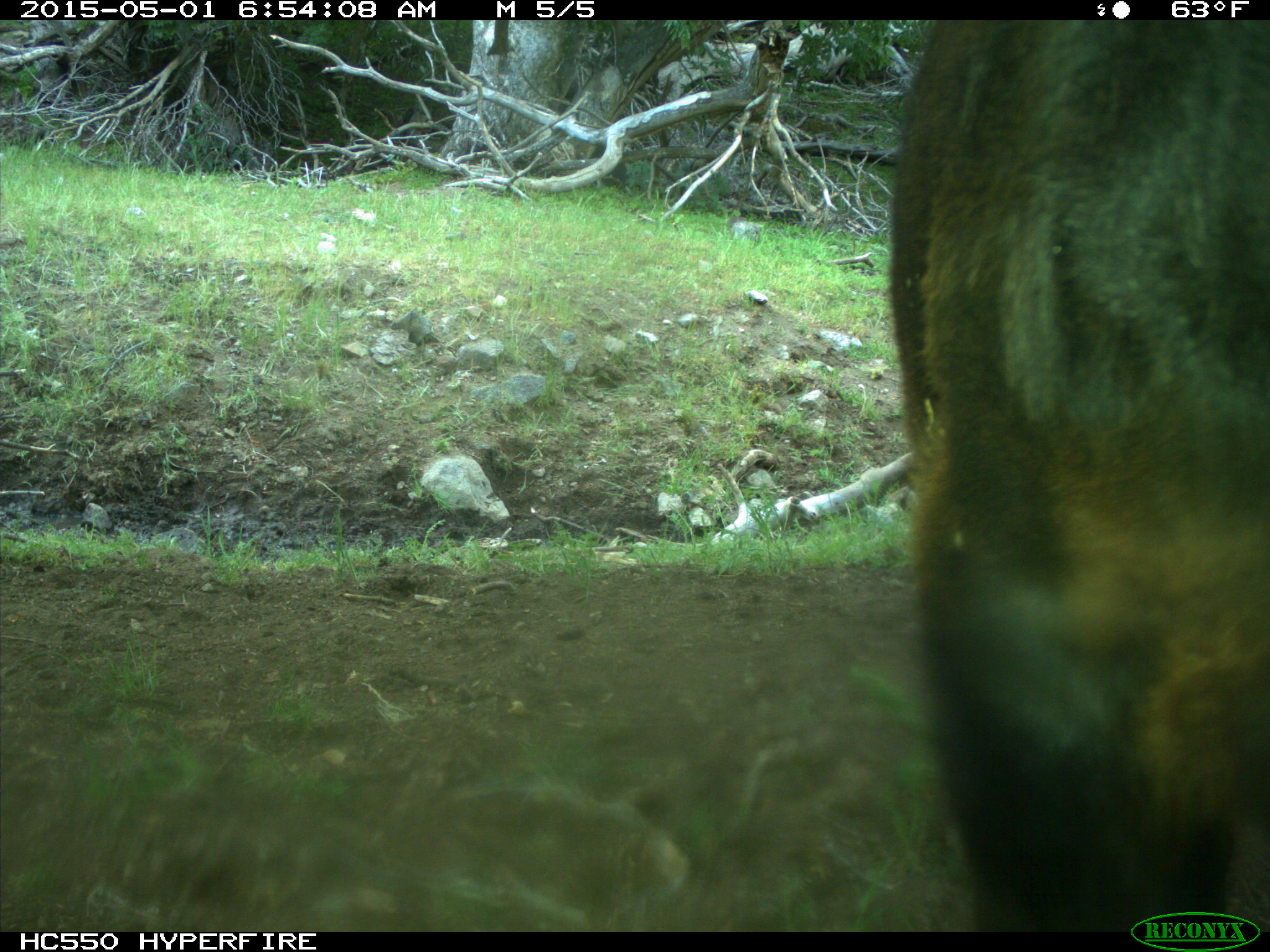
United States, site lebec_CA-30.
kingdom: Animalia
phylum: Chordata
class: Mammalia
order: Artiodactyla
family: Bovidae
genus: Bos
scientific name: Bos taurus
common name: domestic cow